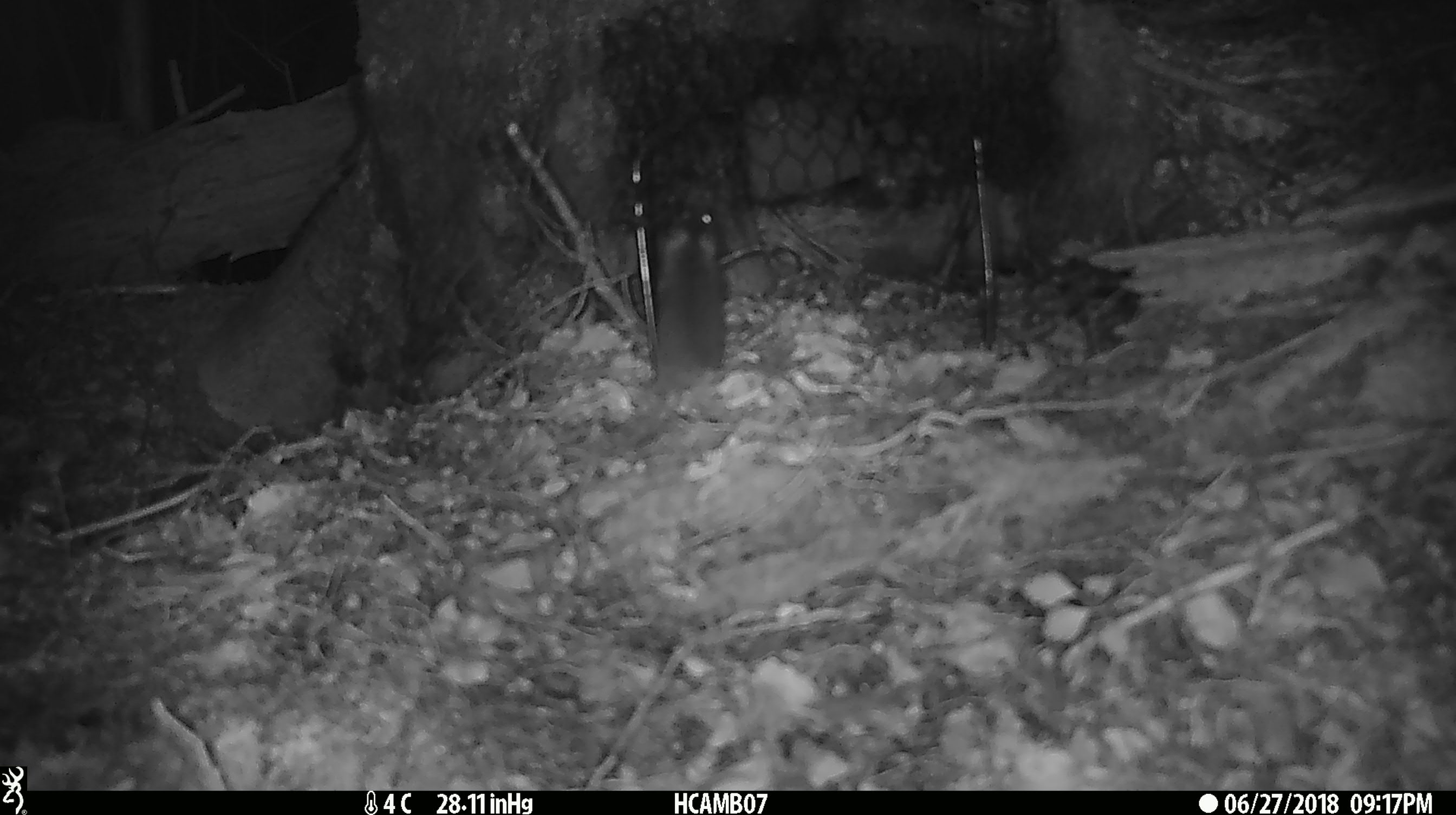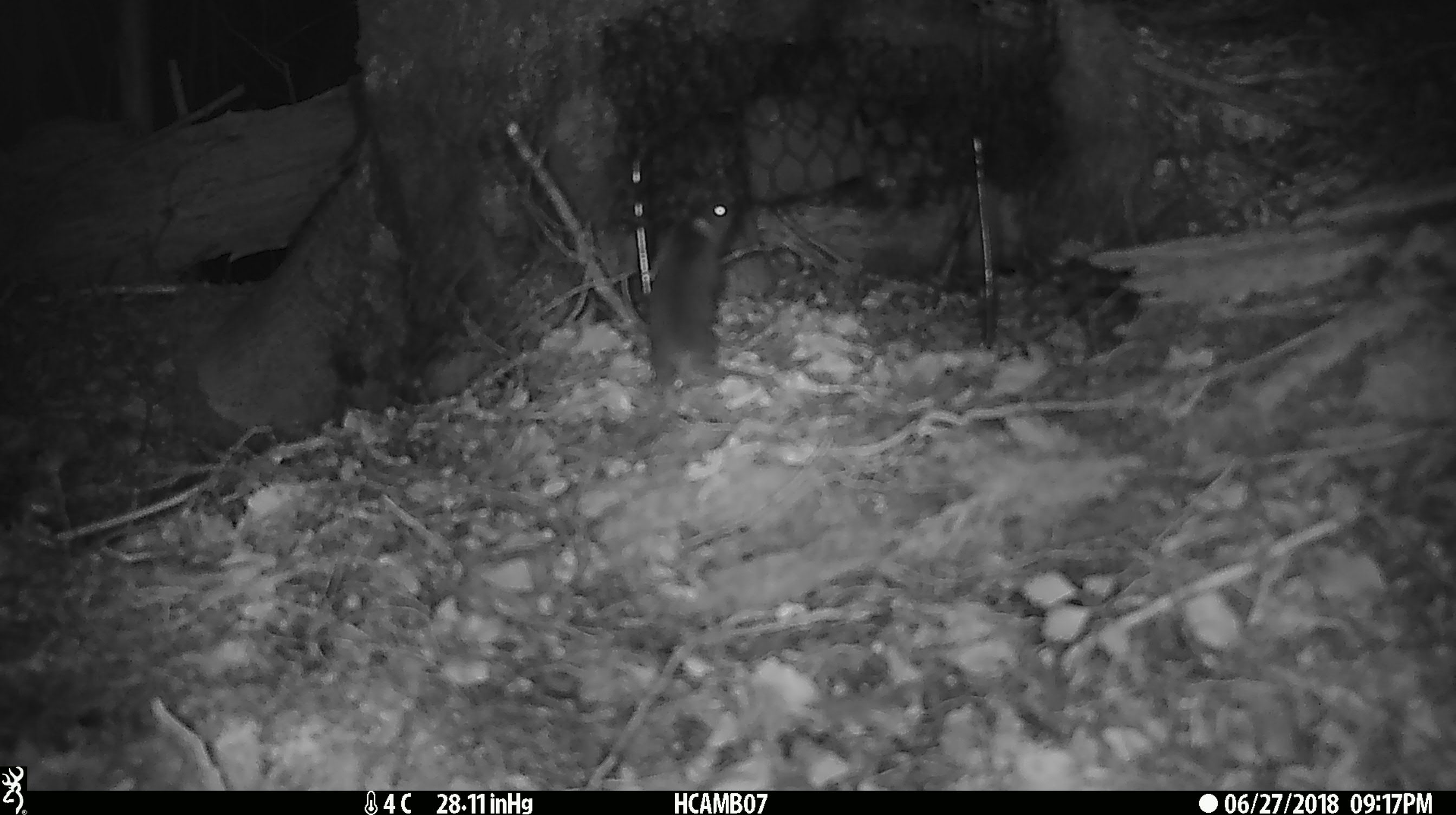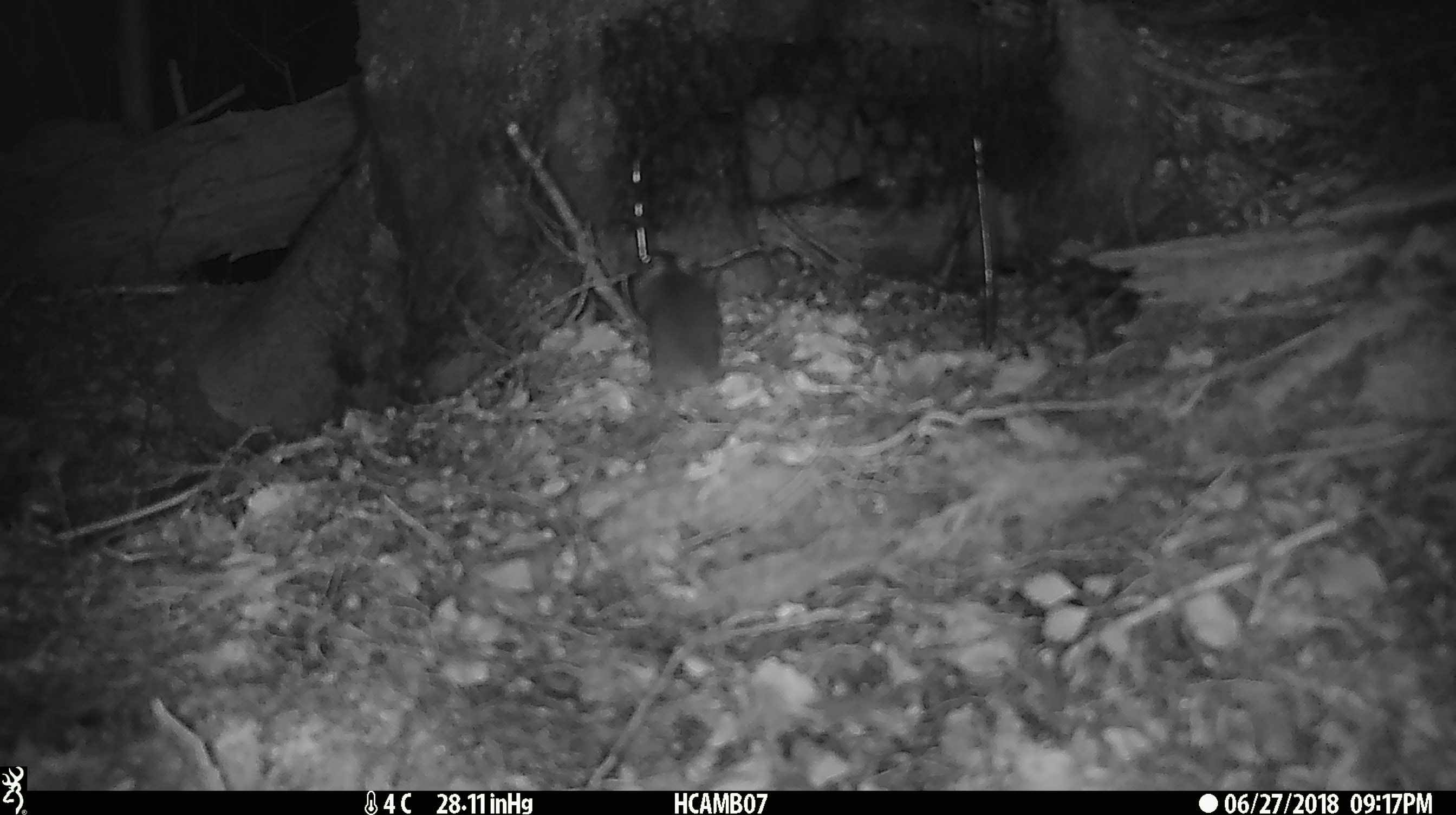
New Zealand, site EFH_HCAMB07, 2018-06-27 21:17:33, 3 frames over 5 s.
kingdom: Animalia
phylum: Chordata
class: Mammalia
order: Rodentia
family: Muridae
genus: Mus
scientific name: Mus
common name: mouse